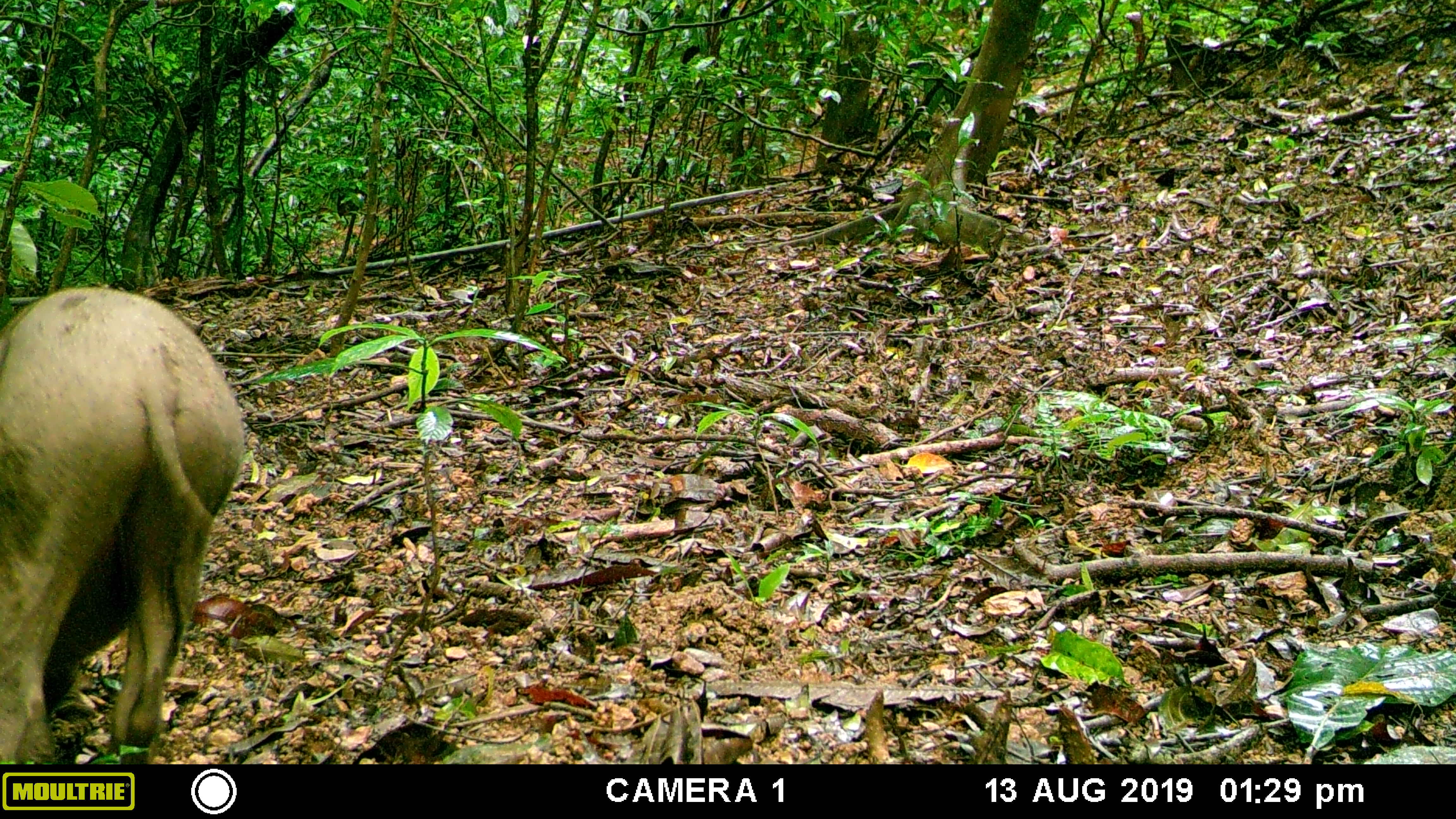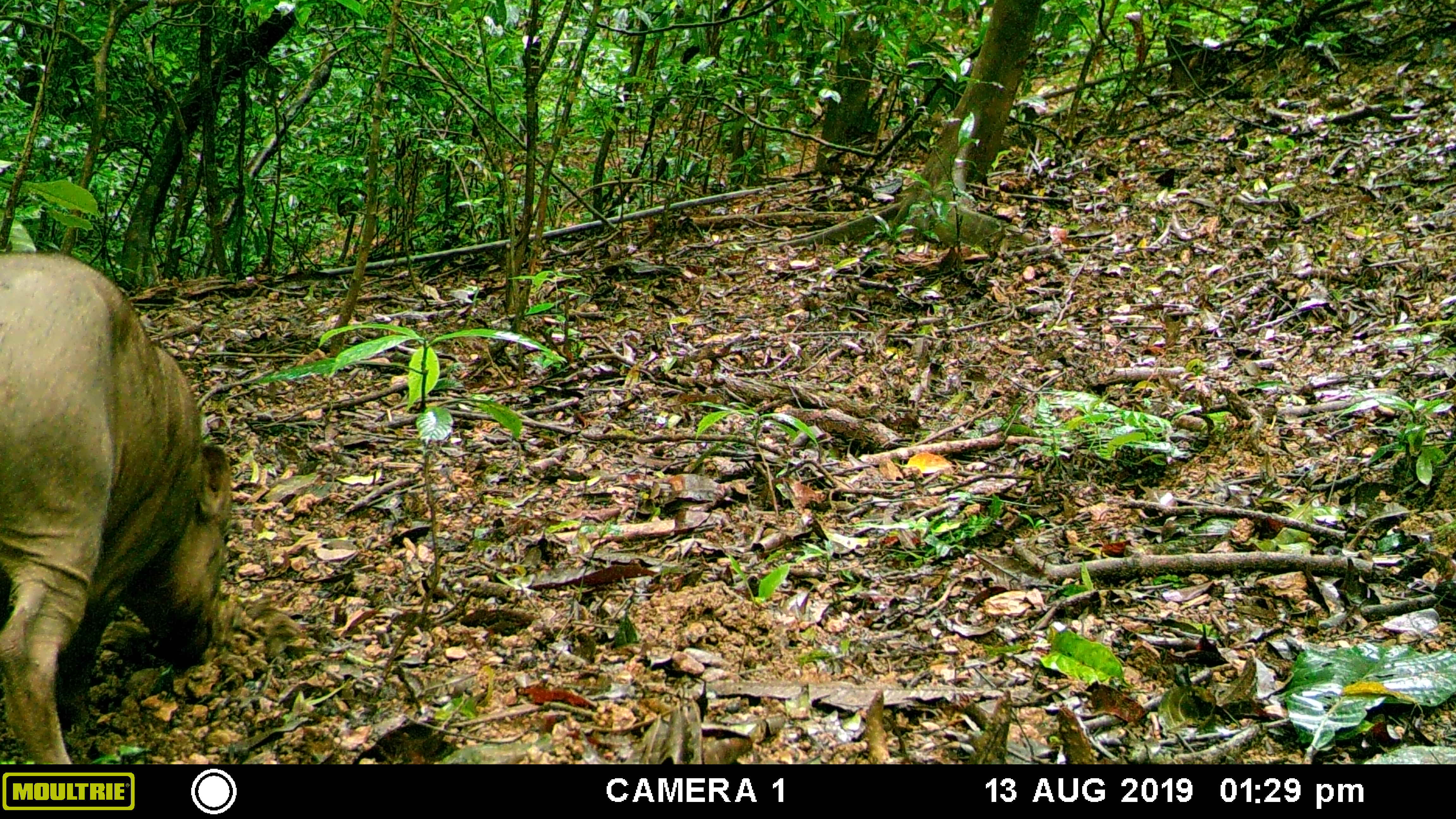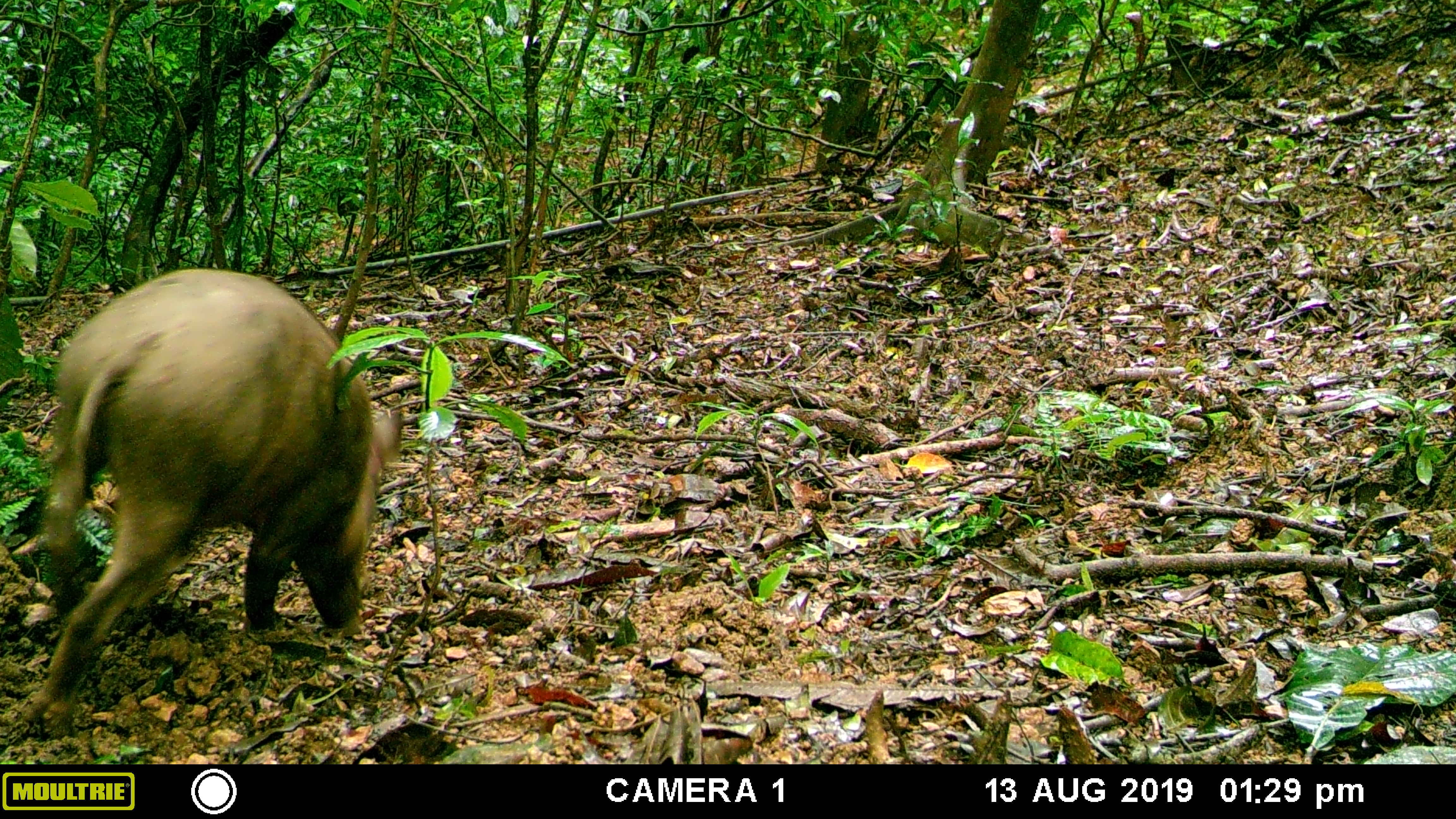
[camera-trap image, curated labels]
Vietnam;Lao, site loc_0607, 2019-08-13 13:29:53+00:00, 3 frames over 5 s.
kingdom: Animalia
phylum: Chordata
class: Mammalia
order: Artiodactyla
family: Suidae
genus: Sus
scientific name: Sus scrofa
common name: eurasian wild pig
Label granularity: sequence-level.